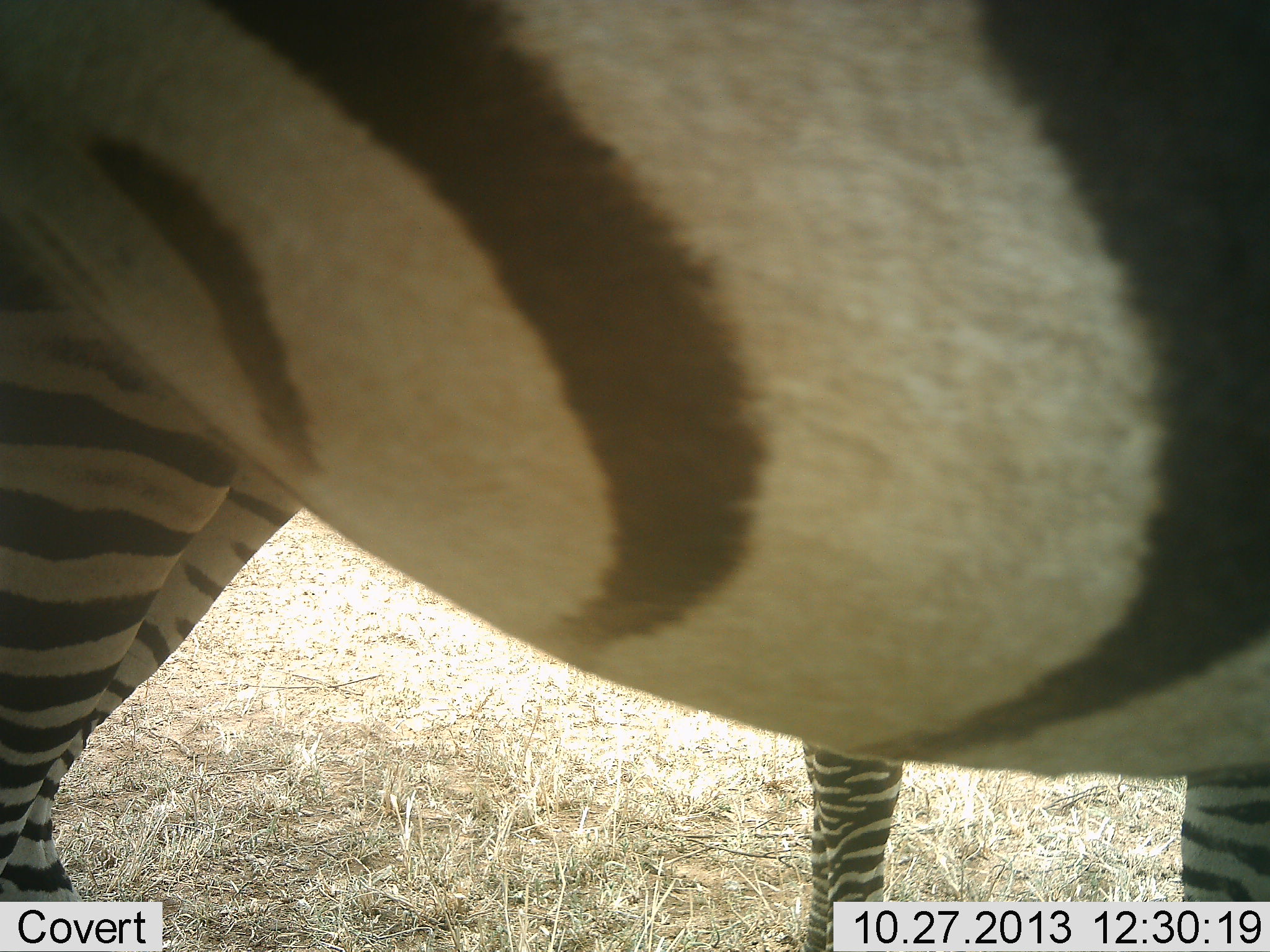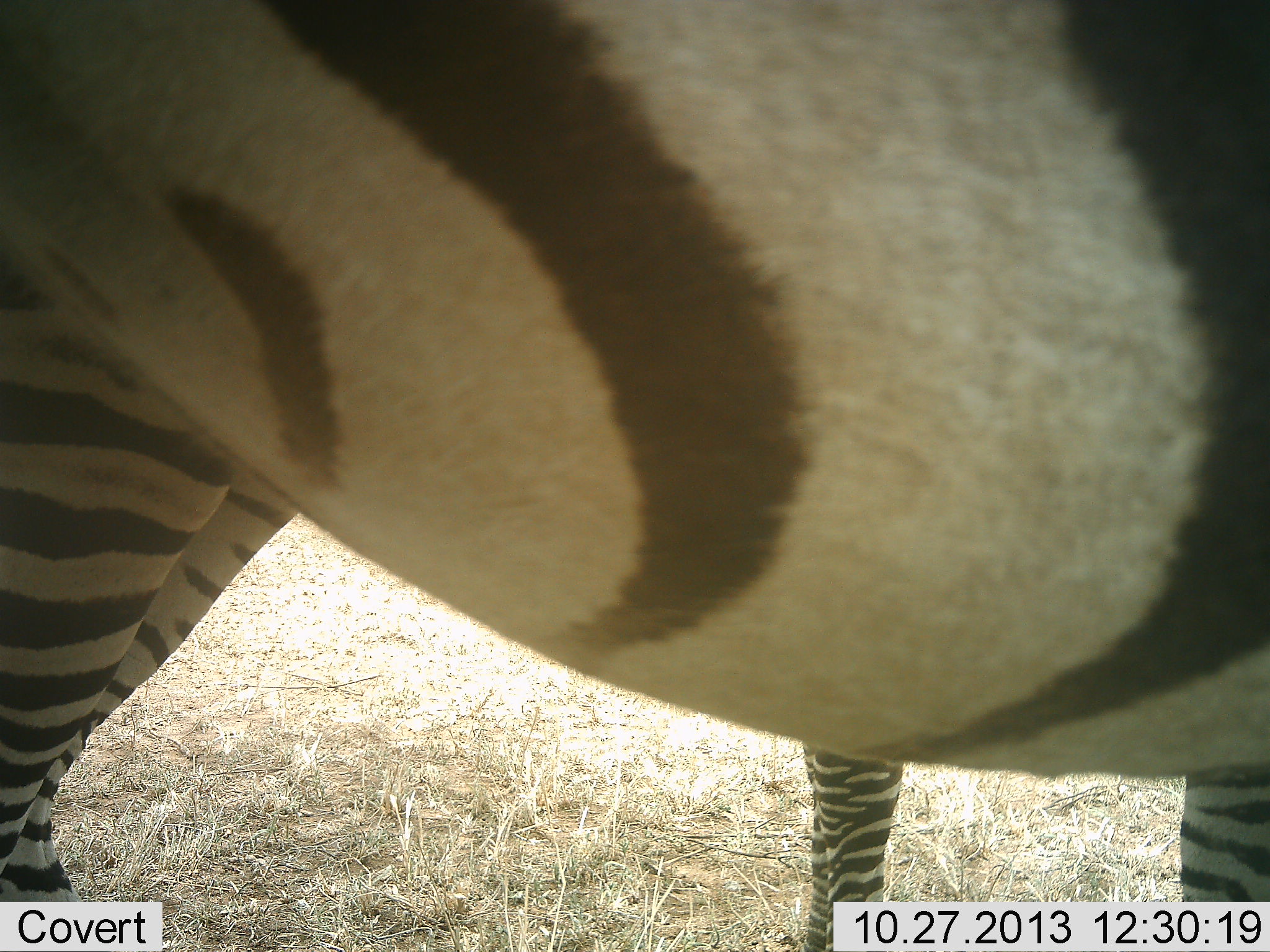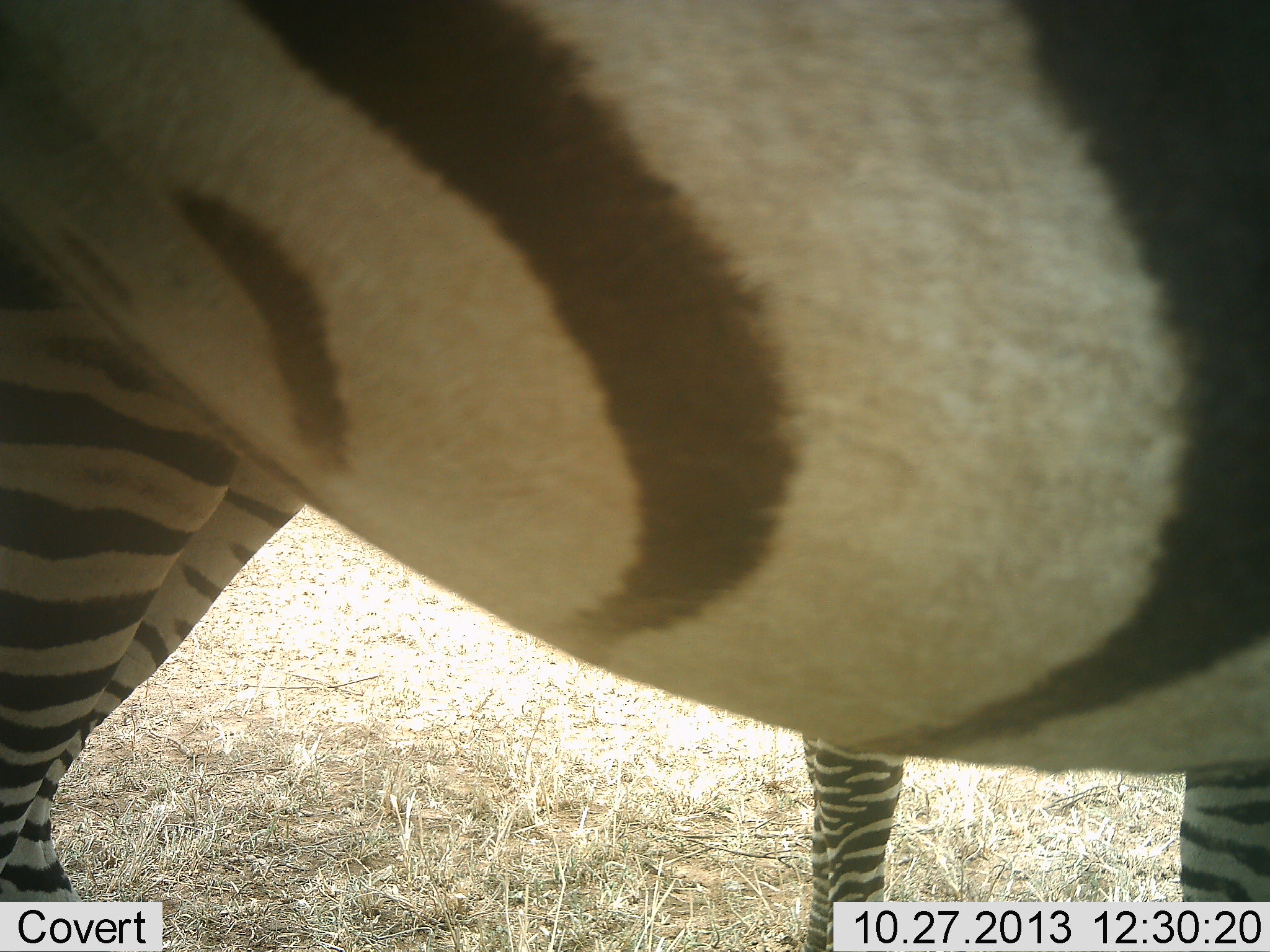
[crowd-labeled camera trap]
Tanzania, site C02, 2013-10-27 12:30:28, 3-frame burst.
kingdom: Animalia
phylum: Chordata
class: Mammalia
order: Perissodactyla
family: Equidae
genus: Equus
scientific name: Equus quagga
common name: plains zebra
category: zebra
Zebra (plains zebra) (Equus quagga), count 1. Behavior (volunteer vote fractions): standing 100%, resting 0%, moving 0%, interacting 0%. Young present (vote fraction): 0%. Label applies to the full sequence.